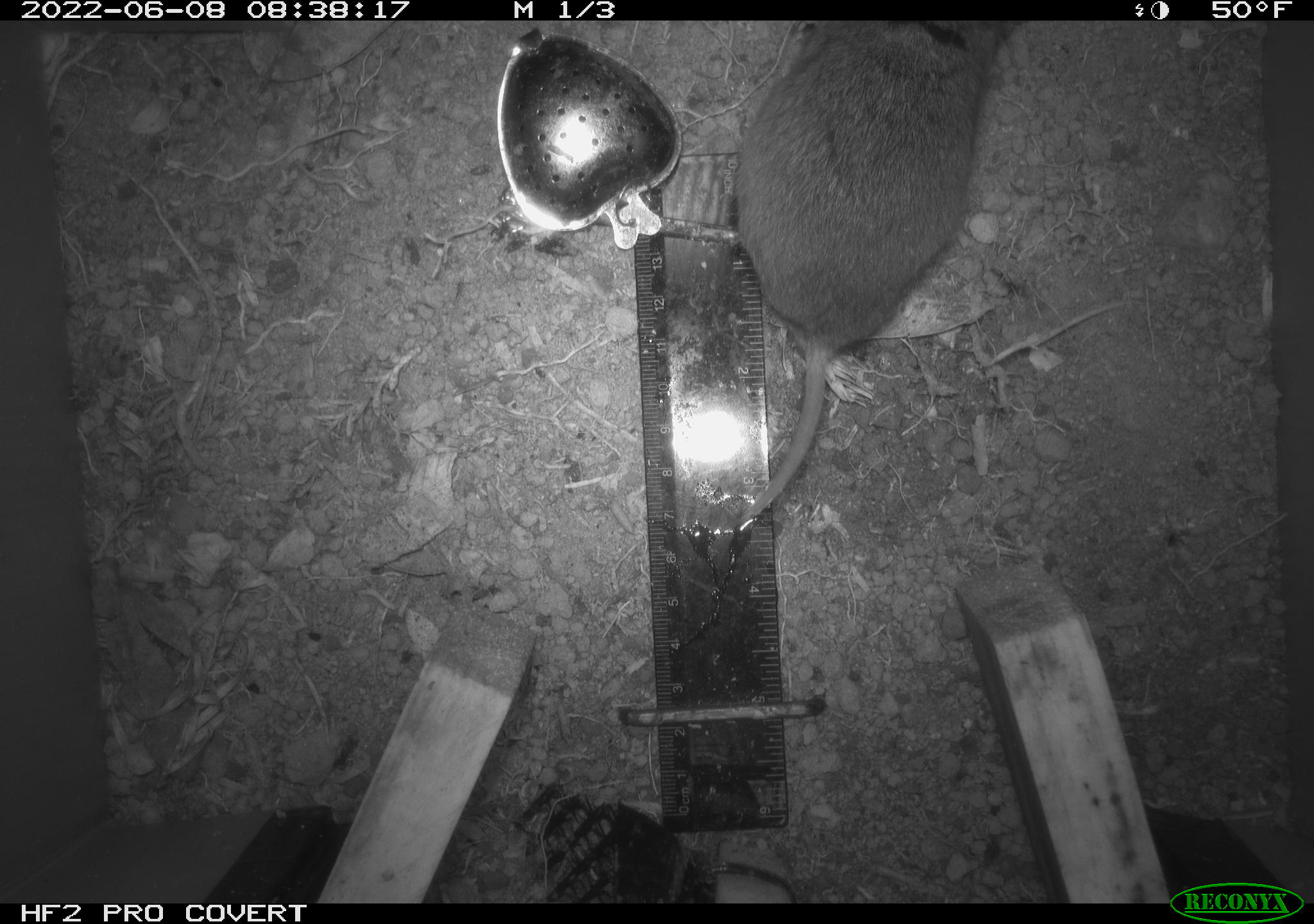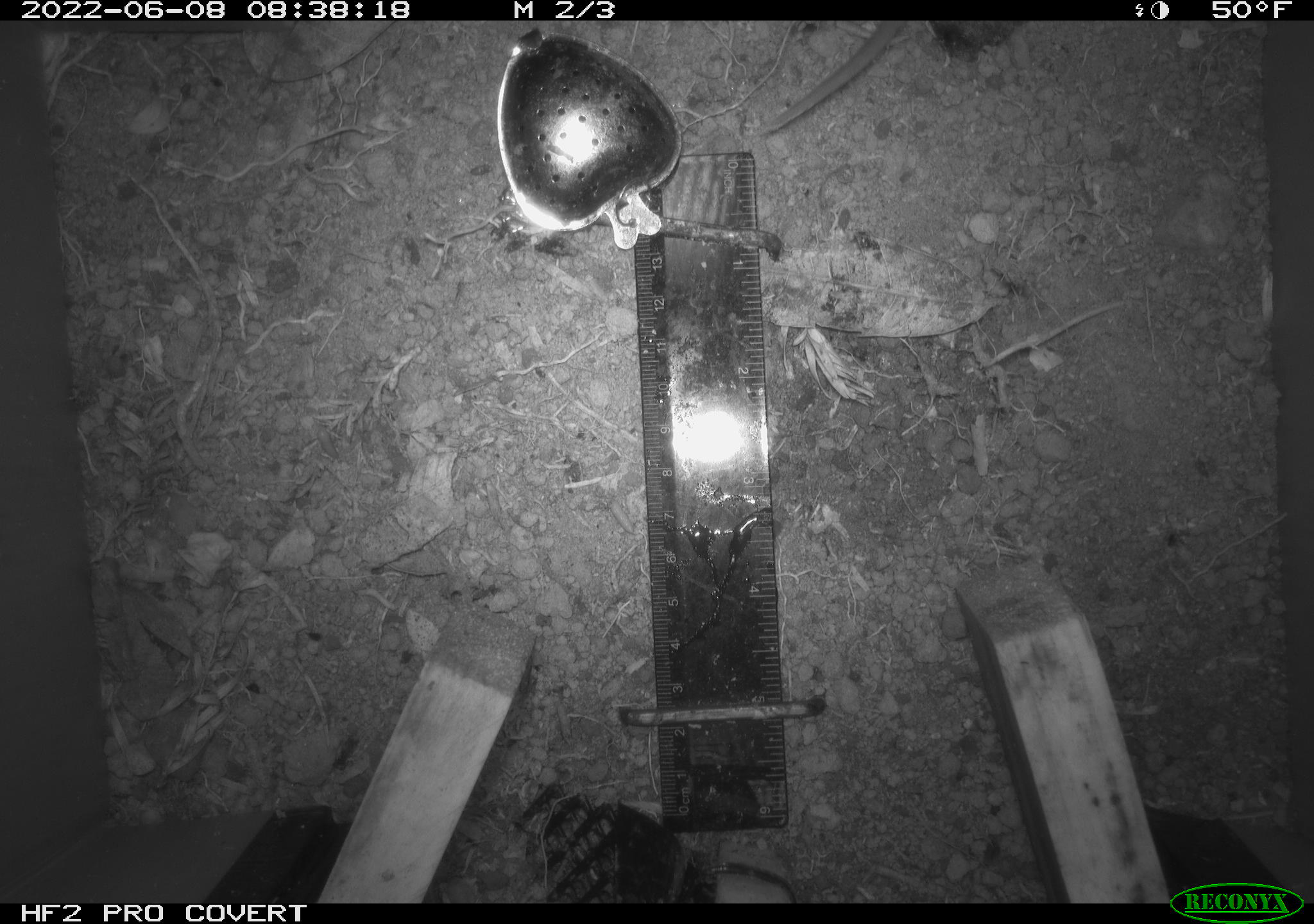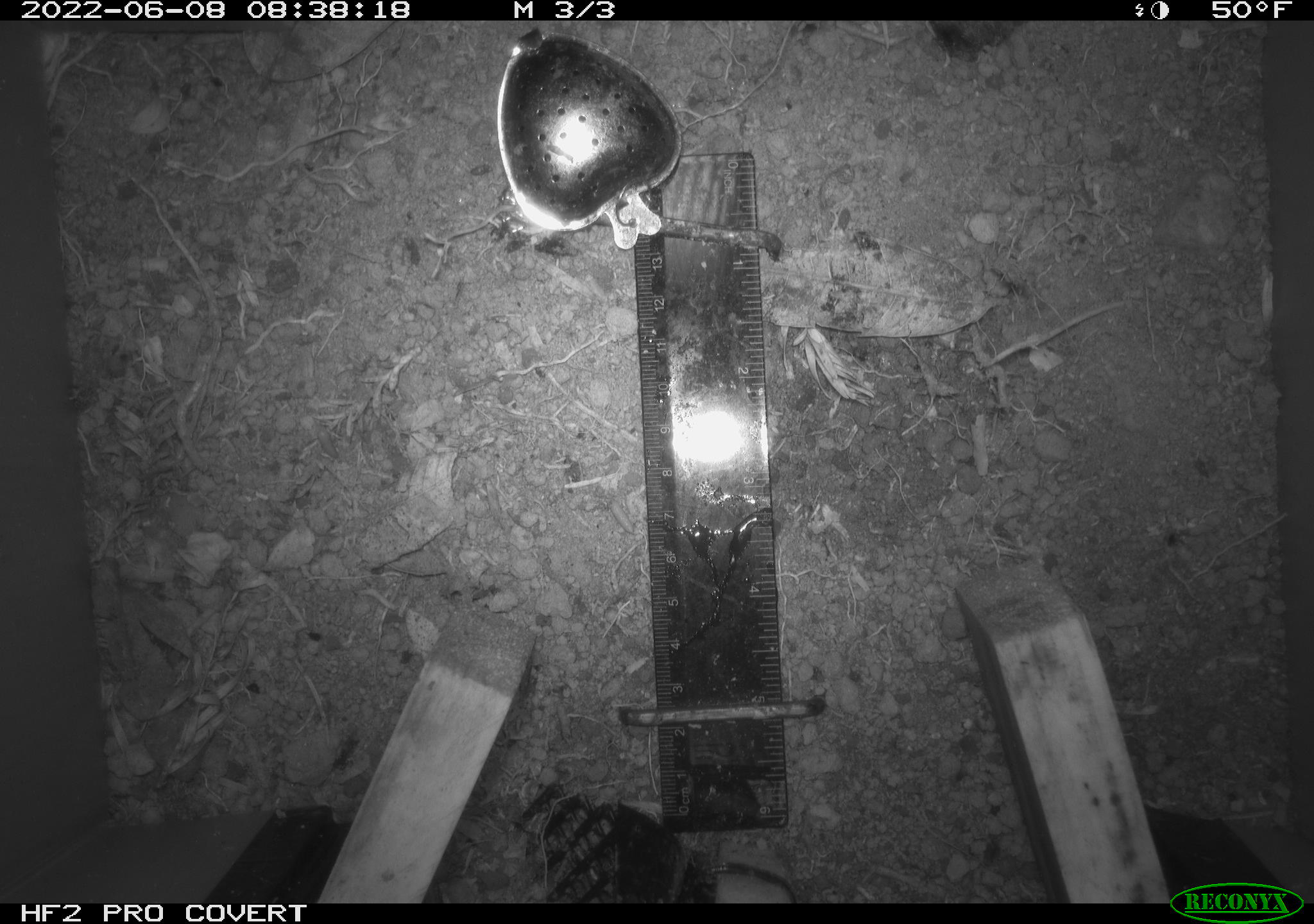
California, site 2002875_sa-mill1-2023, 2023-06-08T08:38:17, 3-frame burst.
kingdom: Animalia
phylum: Chordata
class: Mammalia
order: Rodentia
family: Cricetidae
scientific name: Arvicolinae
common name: voles, lemmings, and muskrats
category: arvicolinae subfamily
Arvicolinae subfamily (voles, lemmings, and muskrats) (Arvicolinae).